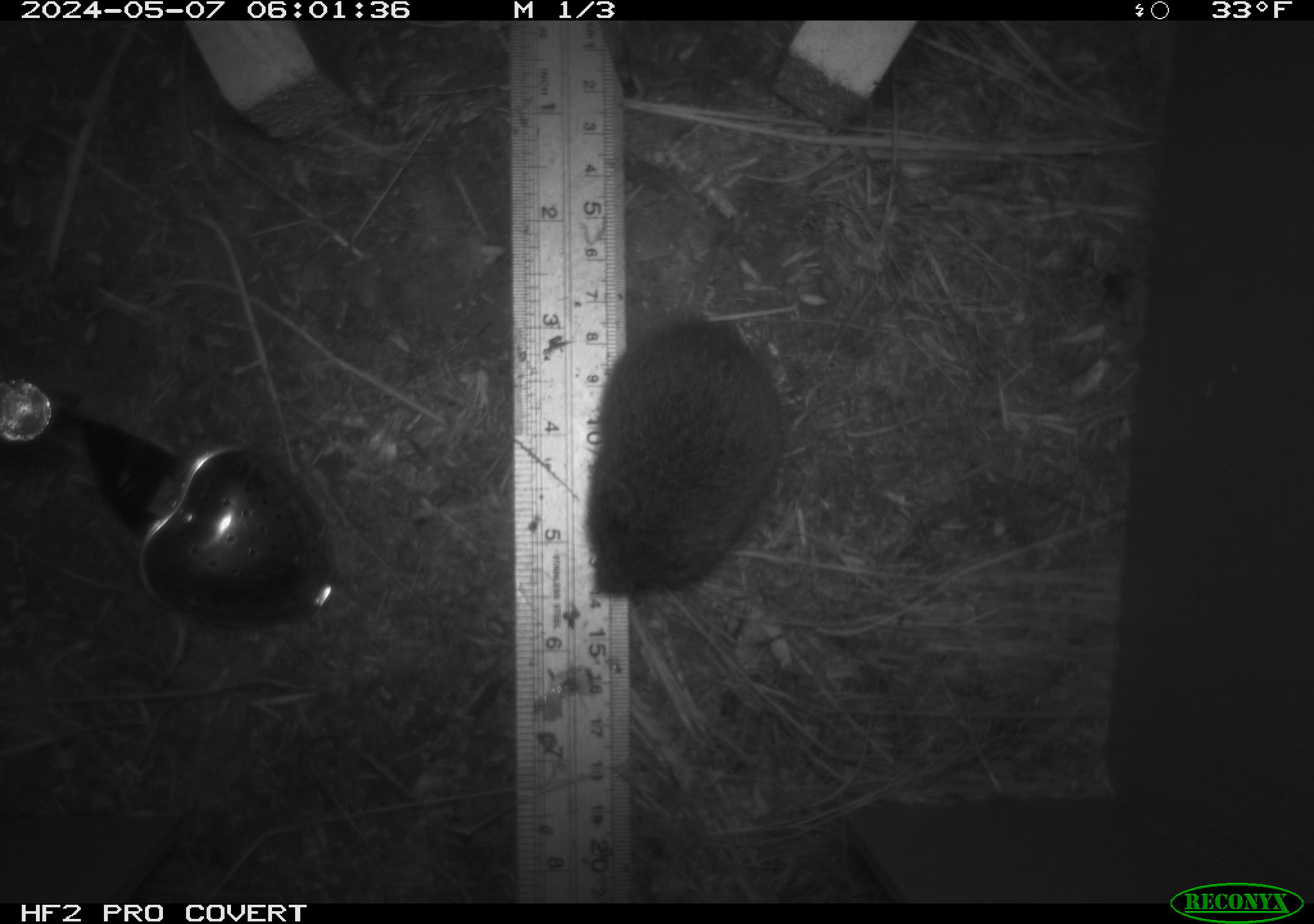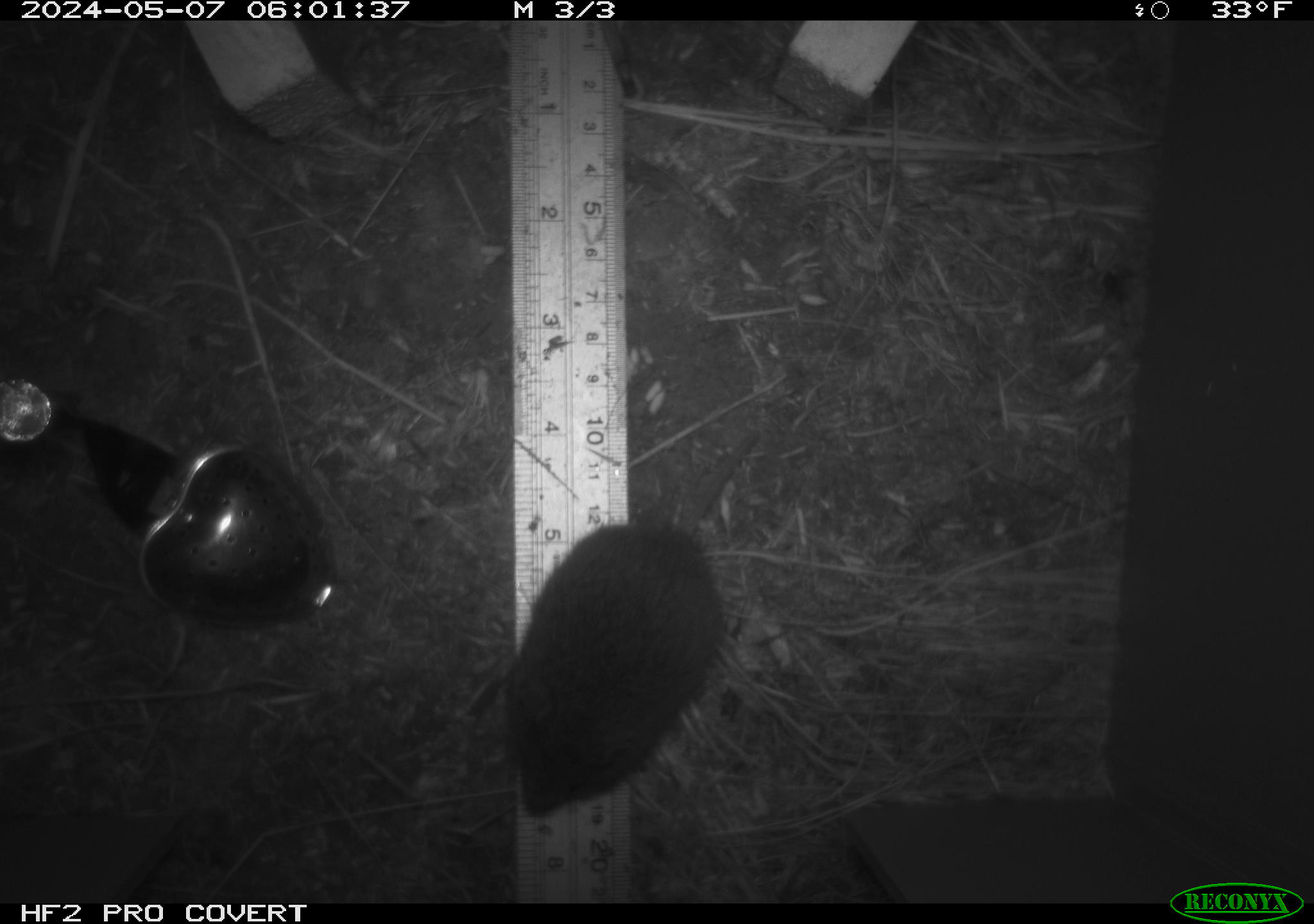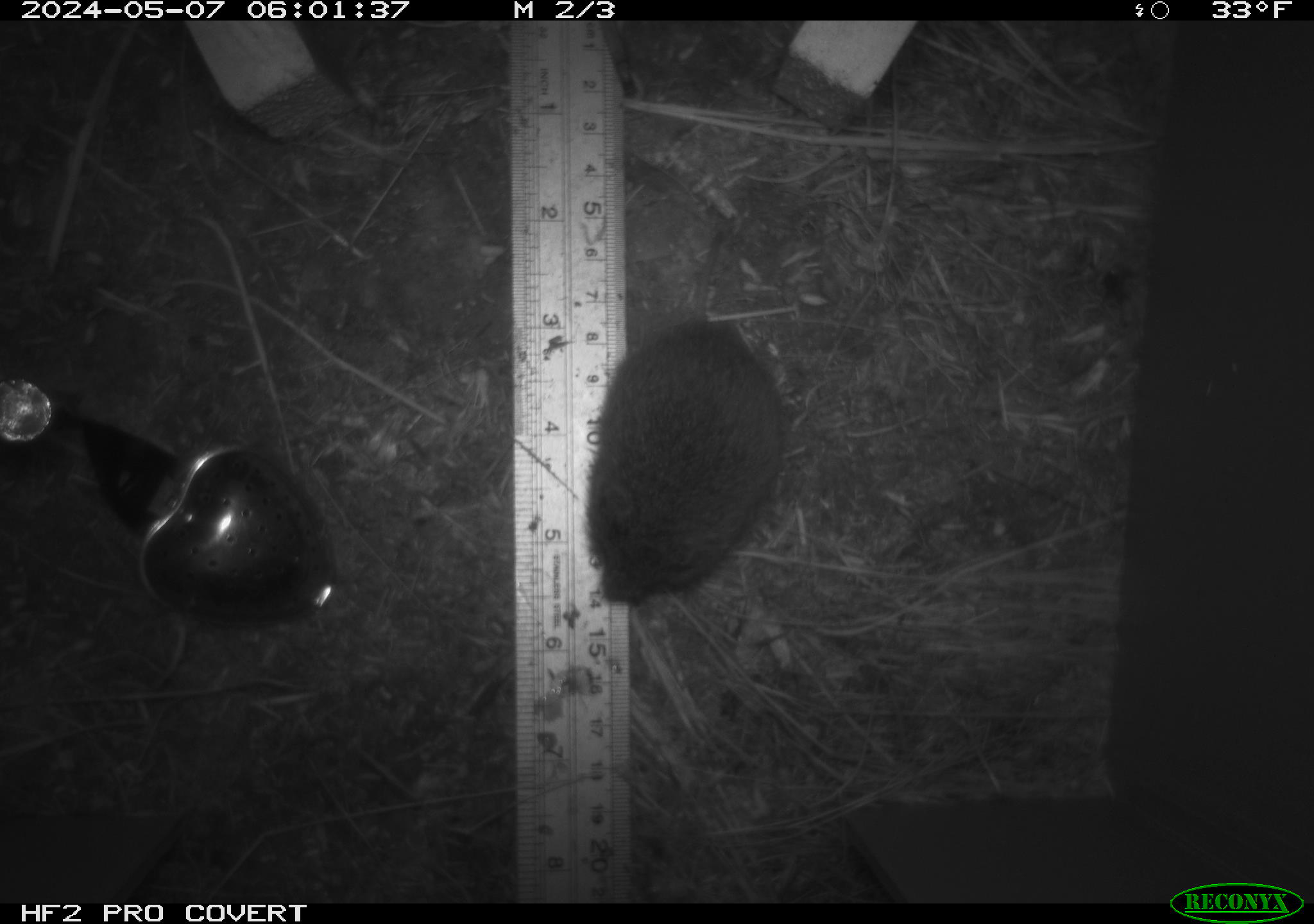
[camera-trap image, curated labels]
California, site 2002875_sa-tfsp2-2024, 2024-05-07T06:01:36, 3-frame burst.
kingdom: Animalia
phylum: Chordata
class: Mammalia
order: Rodentia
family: Cricetidae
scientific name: Arvicolinae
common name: voles, lemmings, and muskrats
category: arvicolinae subfamily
Arvicolinae subfamily (voles, lemmings, and muskrats) (Arvicolinae).